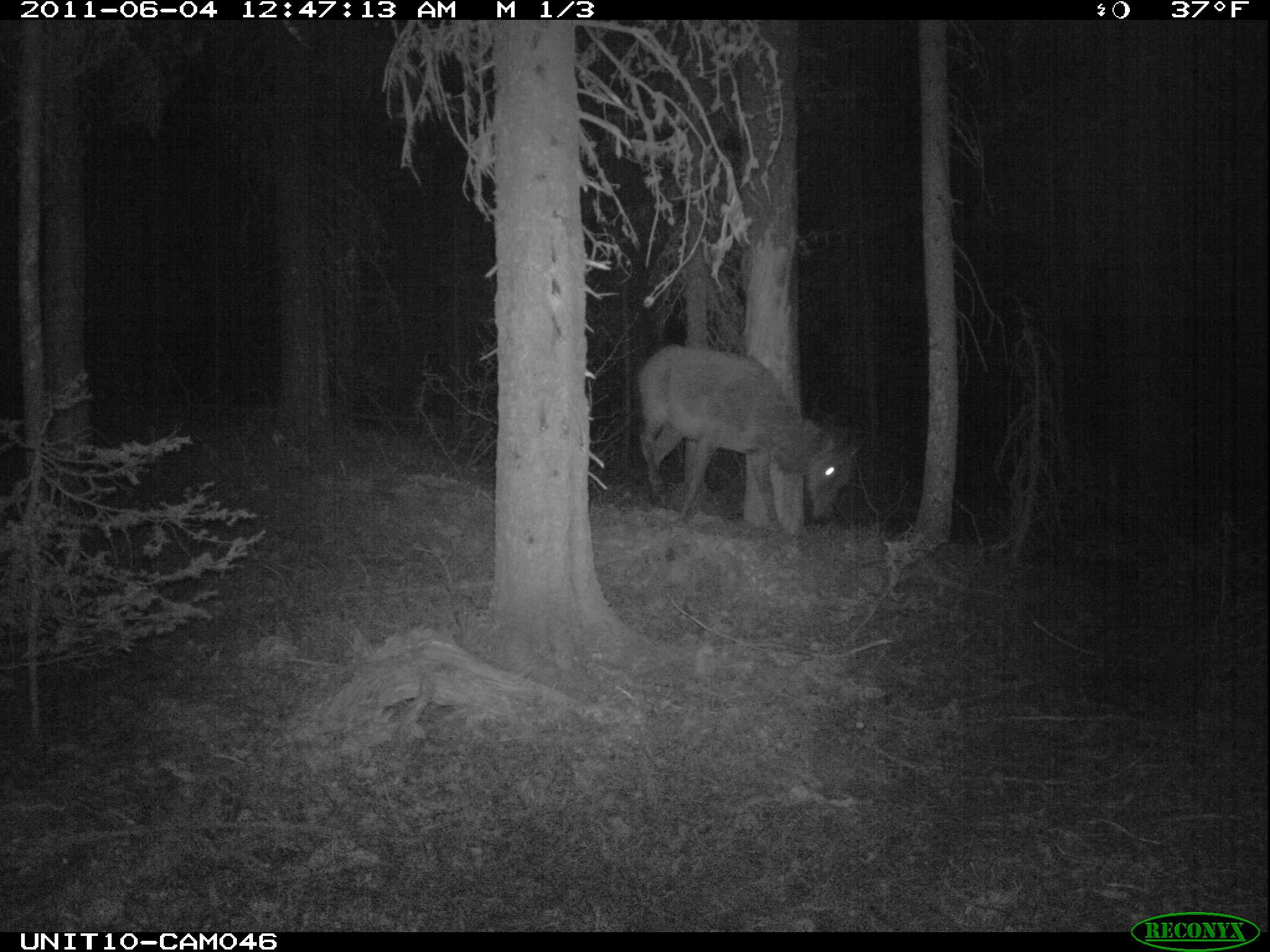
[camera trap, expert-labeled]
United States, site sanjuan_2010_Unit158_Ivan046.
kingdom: Animalia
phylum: Chordata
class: Mammalia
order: Artiodactyla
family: Cervidae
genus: Cervus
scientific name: Cervus elaphus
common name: red deer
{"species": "Cervus elaphus (red deer)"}